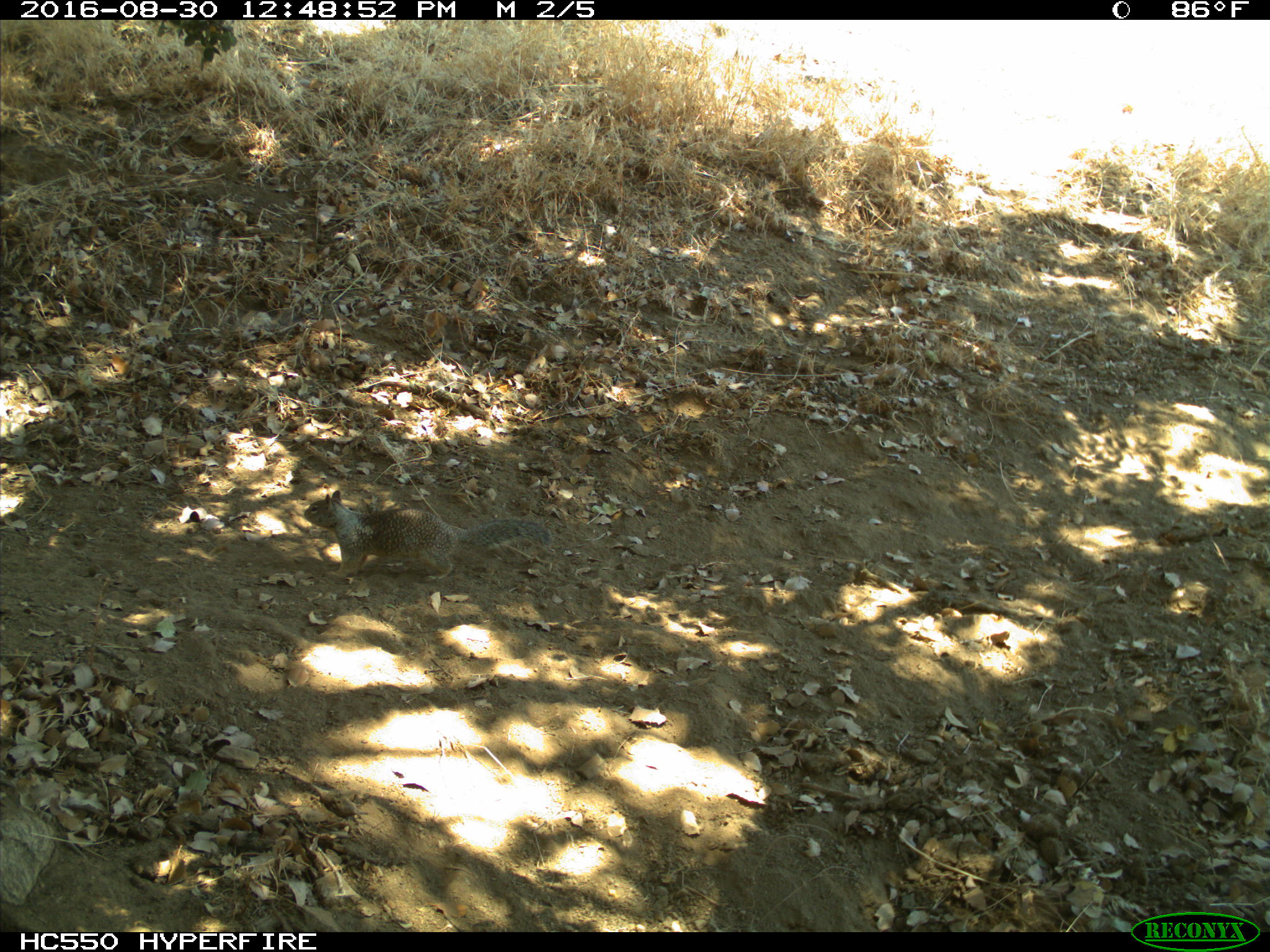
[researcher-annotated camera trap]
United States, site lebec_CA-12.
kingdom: Animalia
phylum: Chordata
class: Mammalia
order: Rodentia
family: Sciuridae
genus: Otospermophilus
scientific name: Otospermophilus beecheyi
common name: california ground squirrel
Otospermophilus beecheyi (california ground squirrel).